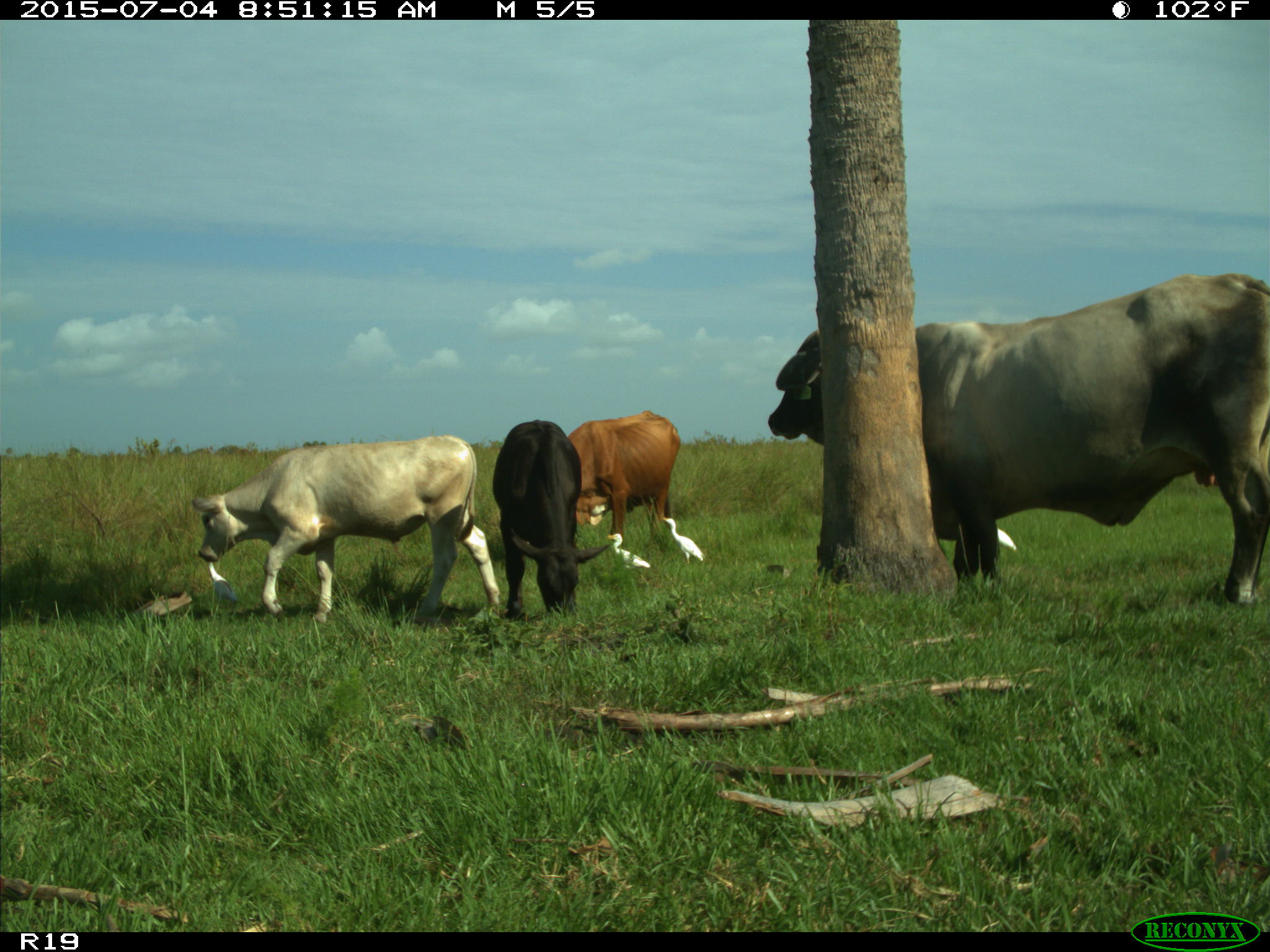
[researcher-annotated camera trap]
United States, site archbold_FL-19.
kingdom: Animalia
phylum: Chordata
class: Mammalia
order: Artiodactyla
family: Bovidae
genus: Bos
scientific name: Bos taurus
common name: domestic cow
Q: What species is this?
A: Bos taurus (domestic cow).